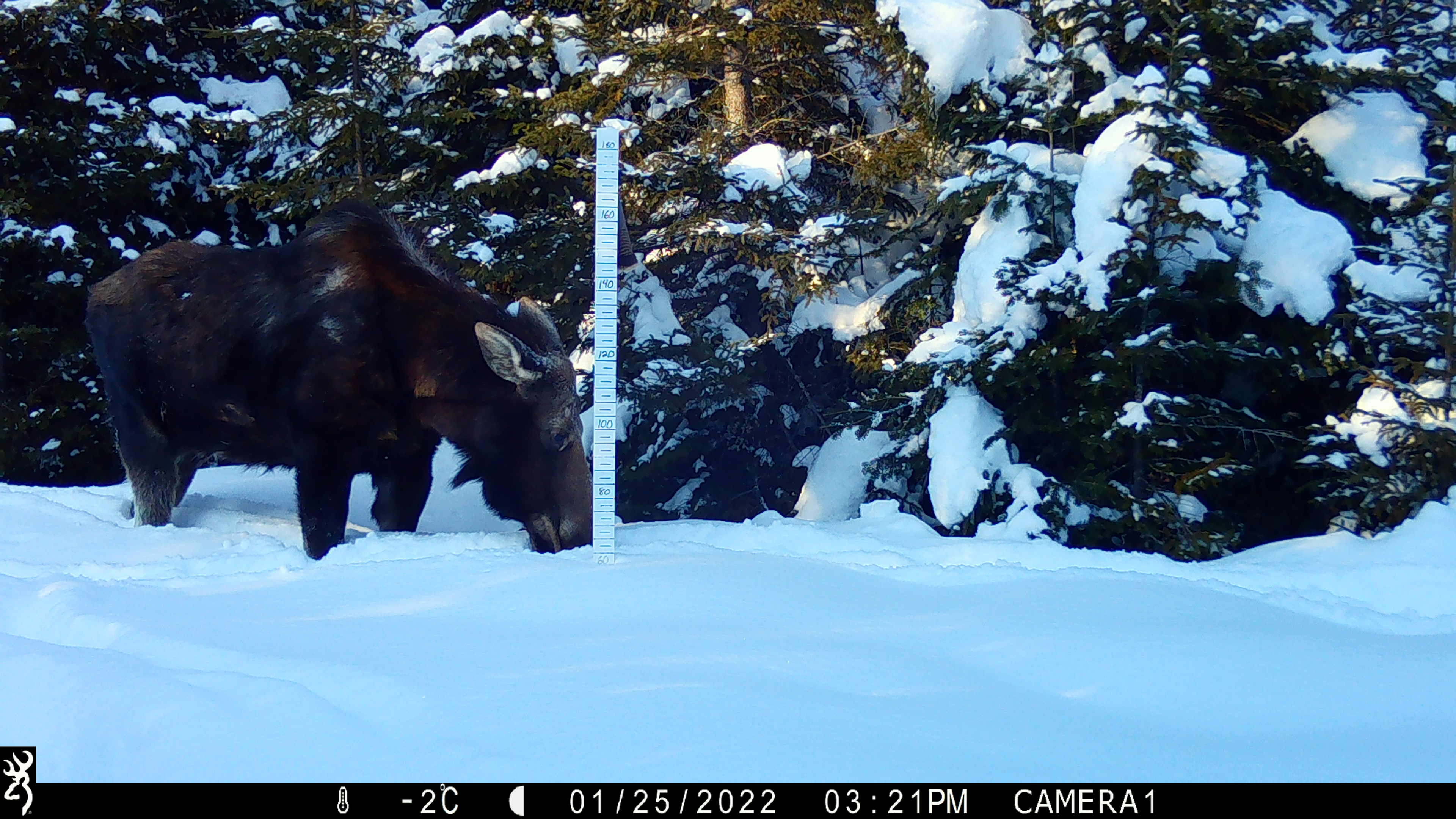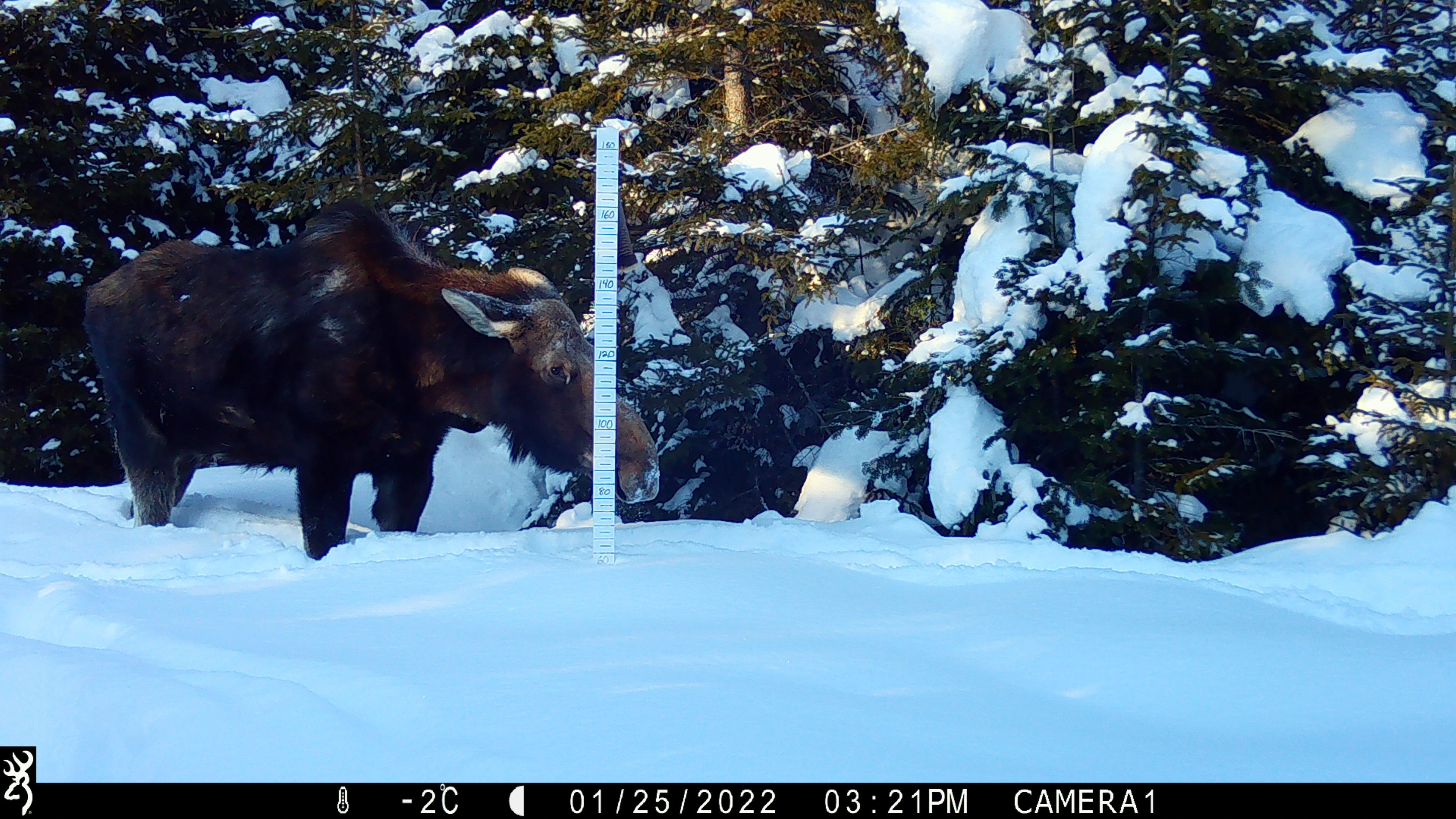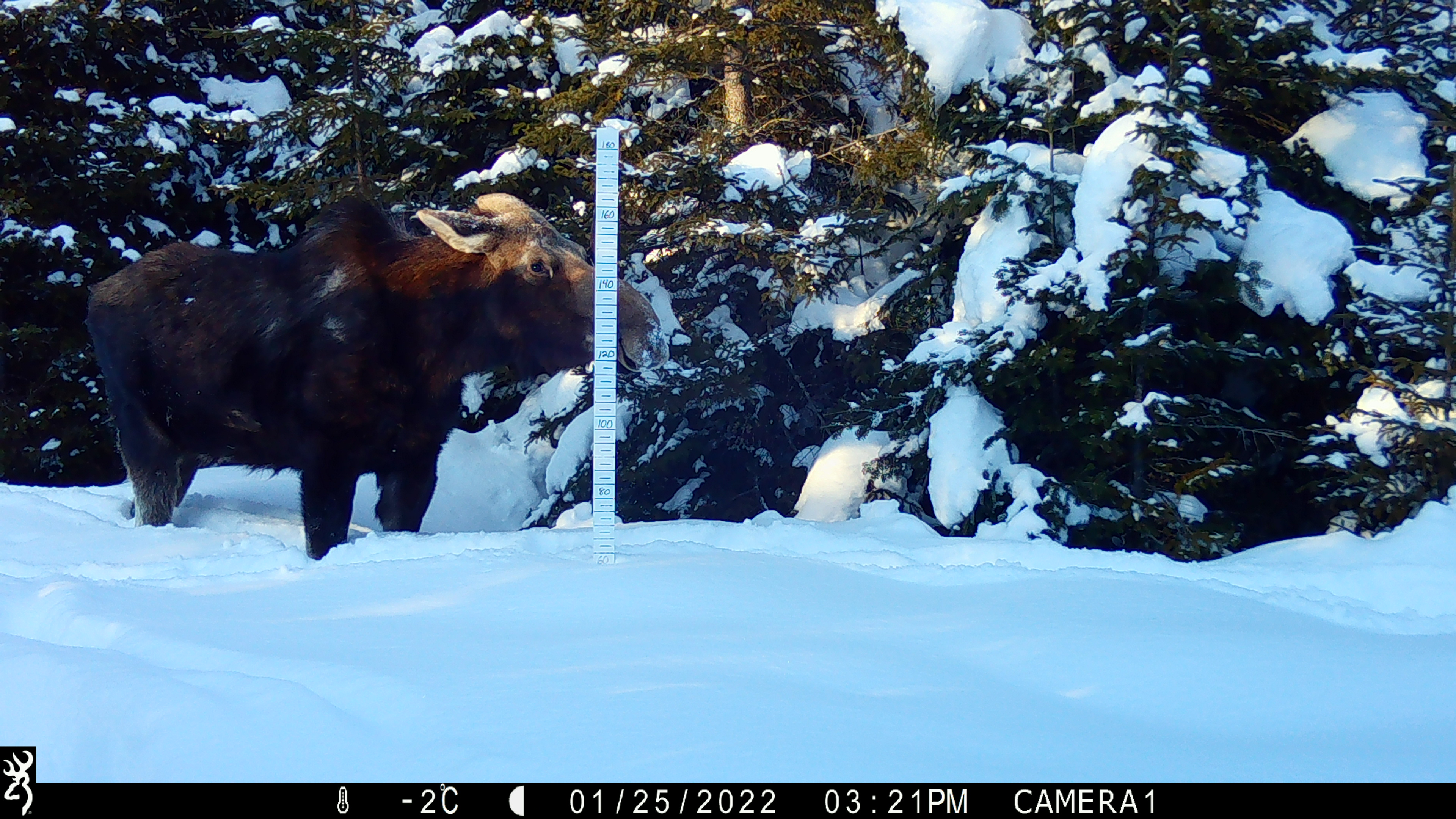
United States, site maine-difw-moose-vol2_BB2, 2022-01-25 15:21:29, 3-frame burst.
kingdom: Animalia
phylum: Chordata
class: Mammalia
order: Artiodactyla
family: Cervidae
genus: Alces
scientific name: Alces alces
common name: moose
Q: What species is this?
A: Moose (Alces alces).